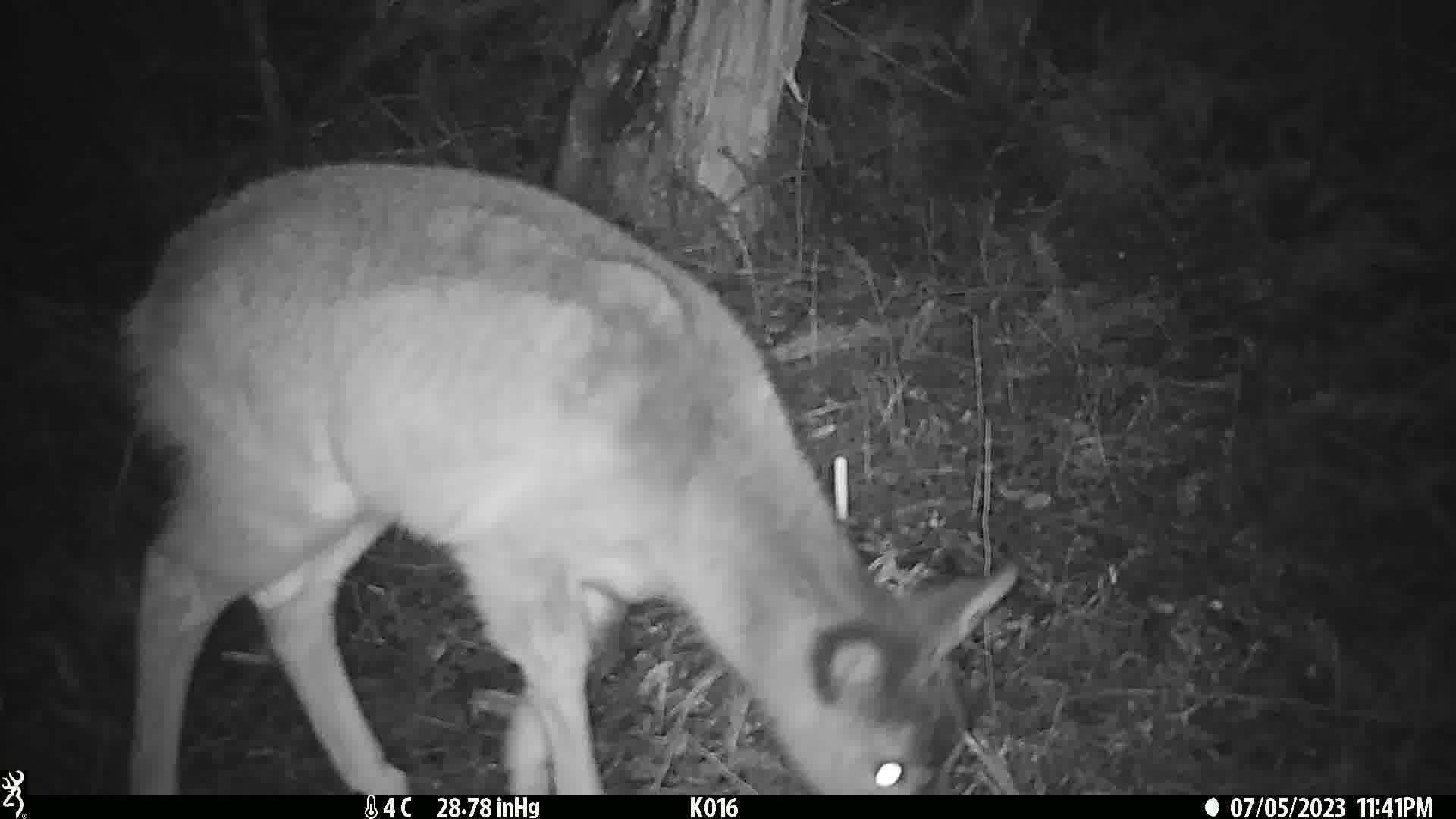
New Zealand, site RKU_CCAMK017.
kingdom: Animalia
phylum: Chordata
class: Mammalia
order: Artiodactyla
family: Cervidae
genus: Odocoileus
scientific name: Odocoileus virginianus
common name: white-tailed deer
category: white tailed deer